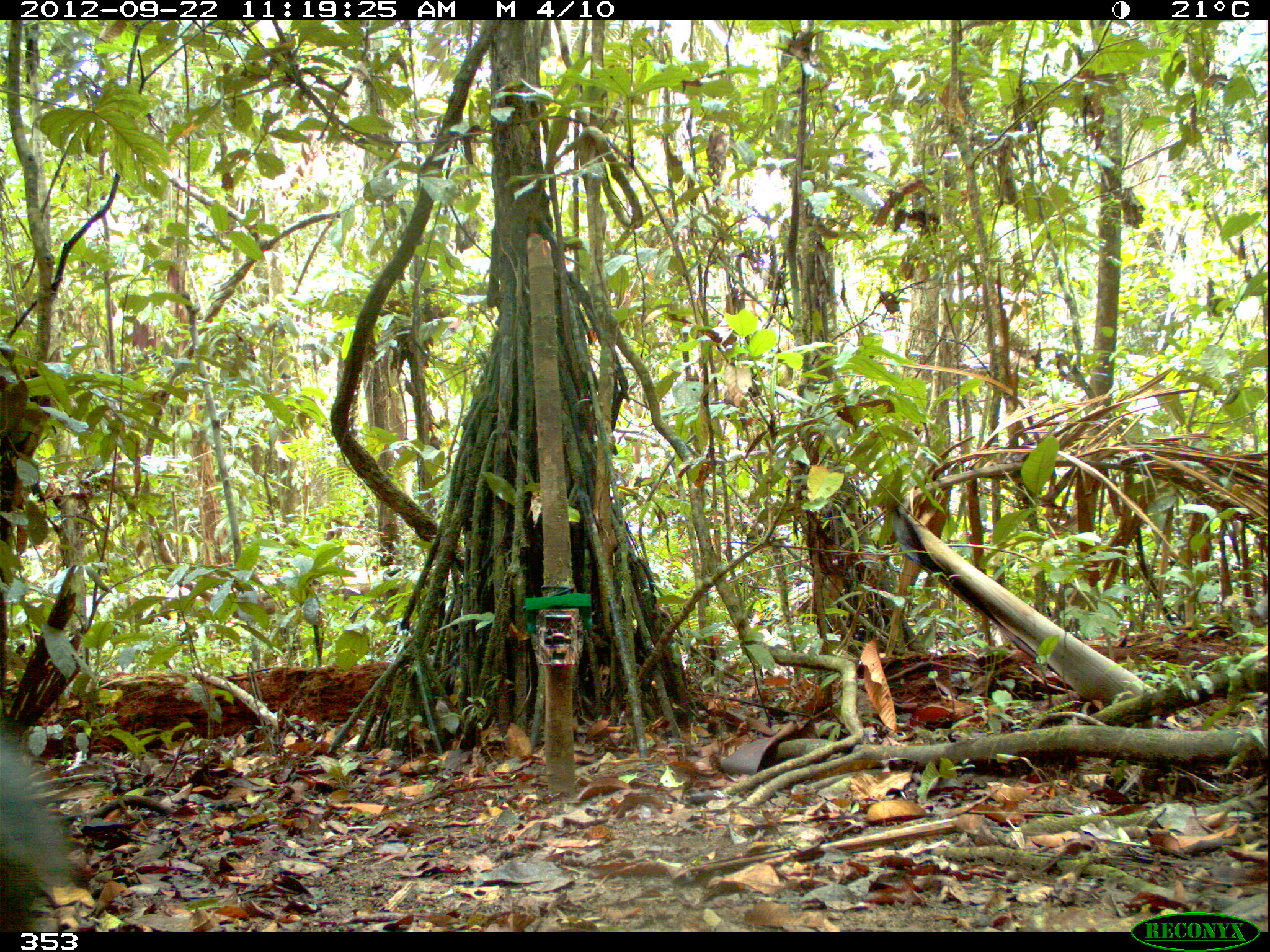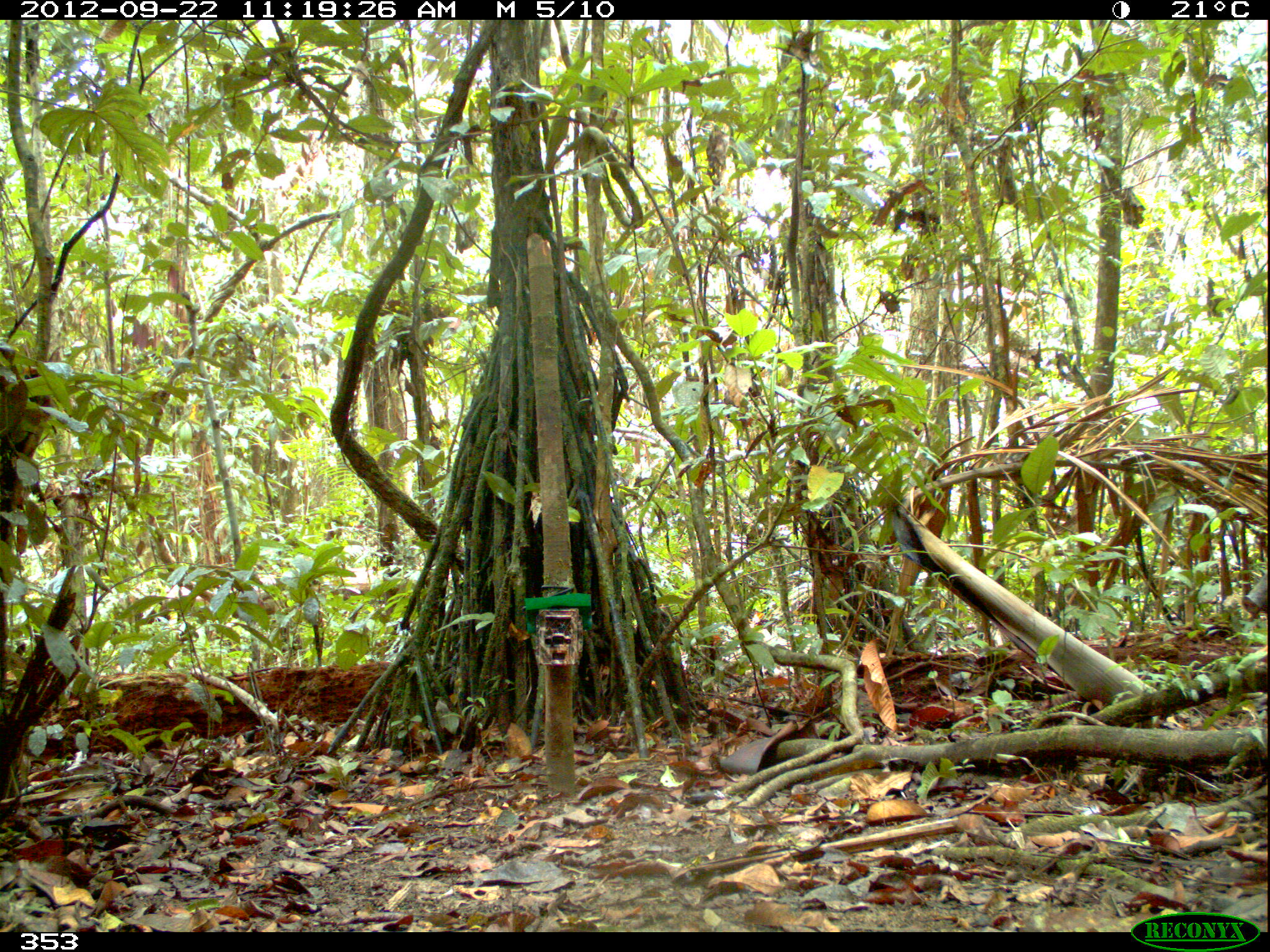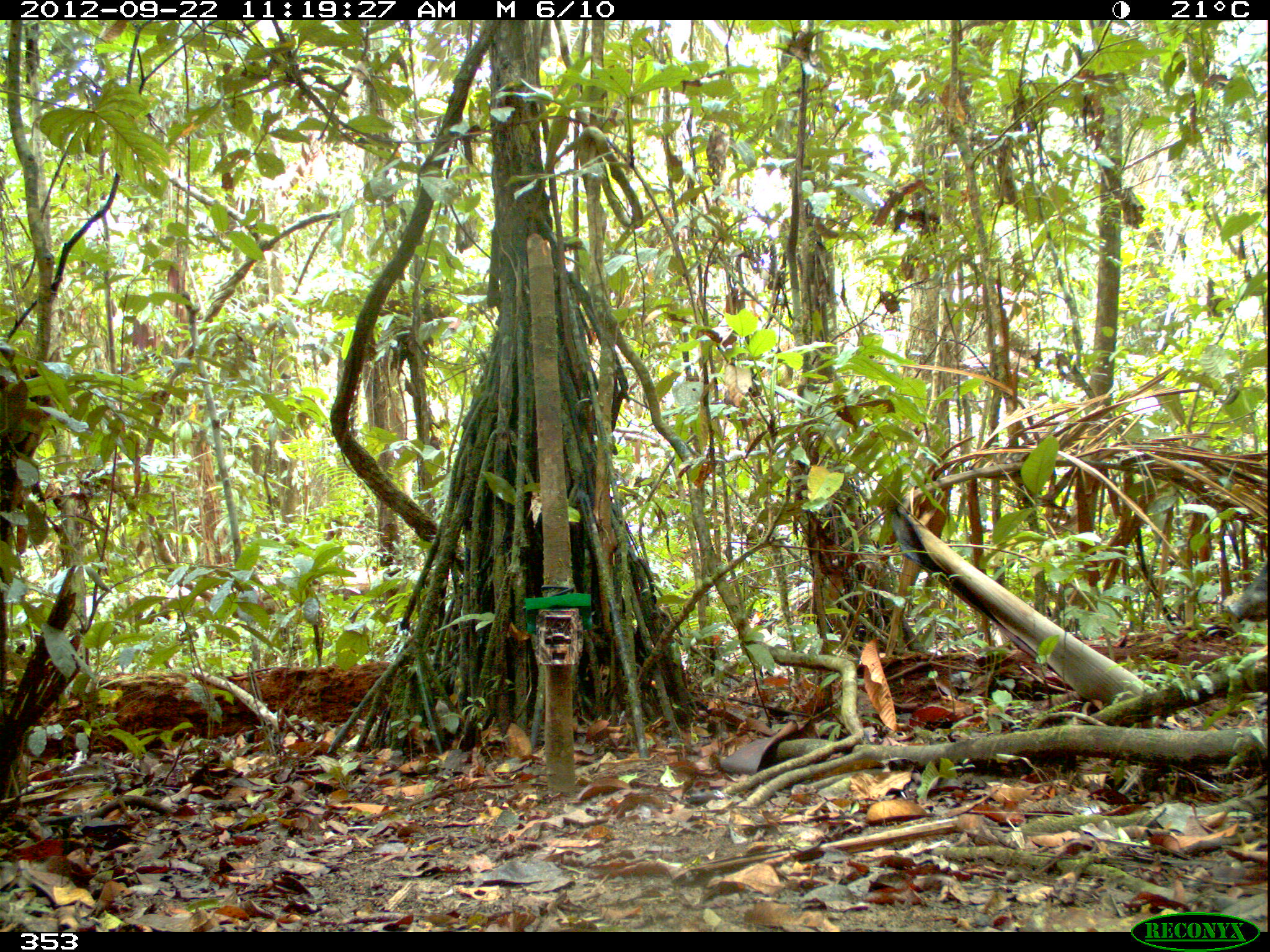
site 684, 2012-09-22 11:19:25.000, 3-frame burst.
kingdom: Animalia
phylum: Chordata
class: Mammalia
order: Artiodactyla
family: Tayassuidae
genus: Tayassu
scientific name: Tayassu pecari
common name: white-lipped peccary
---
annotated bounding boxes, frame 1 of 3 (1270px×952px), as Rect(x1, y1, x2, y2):
tayassu pecari: Rect(0, 722, 78, 930)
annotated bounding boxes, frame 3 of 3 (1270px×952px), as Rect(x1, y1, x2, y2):
tayassu pecari: Rect(1227, 559, 1268, 621)